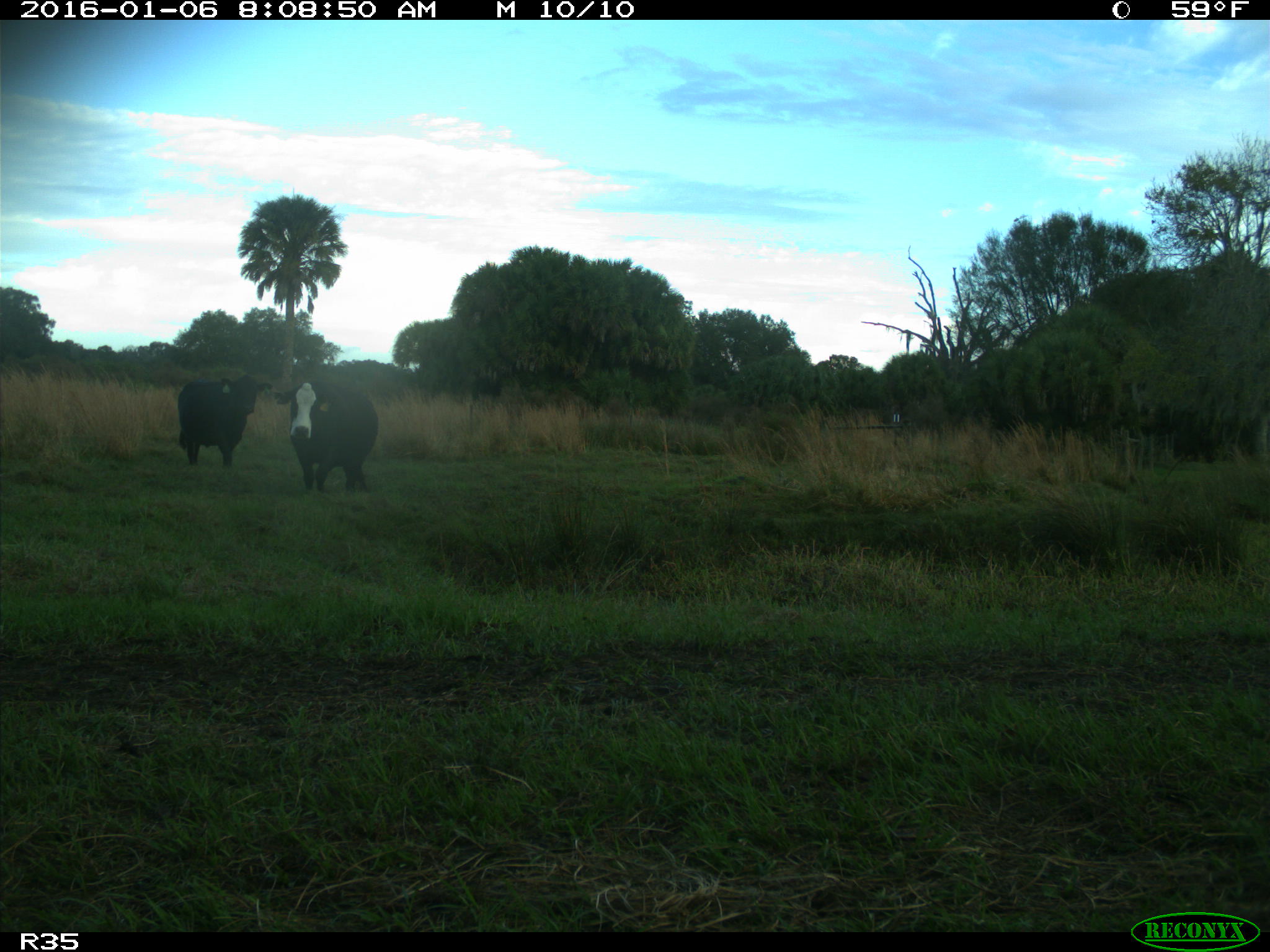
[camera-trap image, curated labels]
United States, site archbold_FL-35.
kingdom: Animalia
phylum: Chordata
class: Mammalia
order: Artiodactyla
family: Bovidae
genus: Bos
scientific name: Bos taurus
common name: domestic cow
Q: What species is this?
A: Bos taurus (domestic cow).